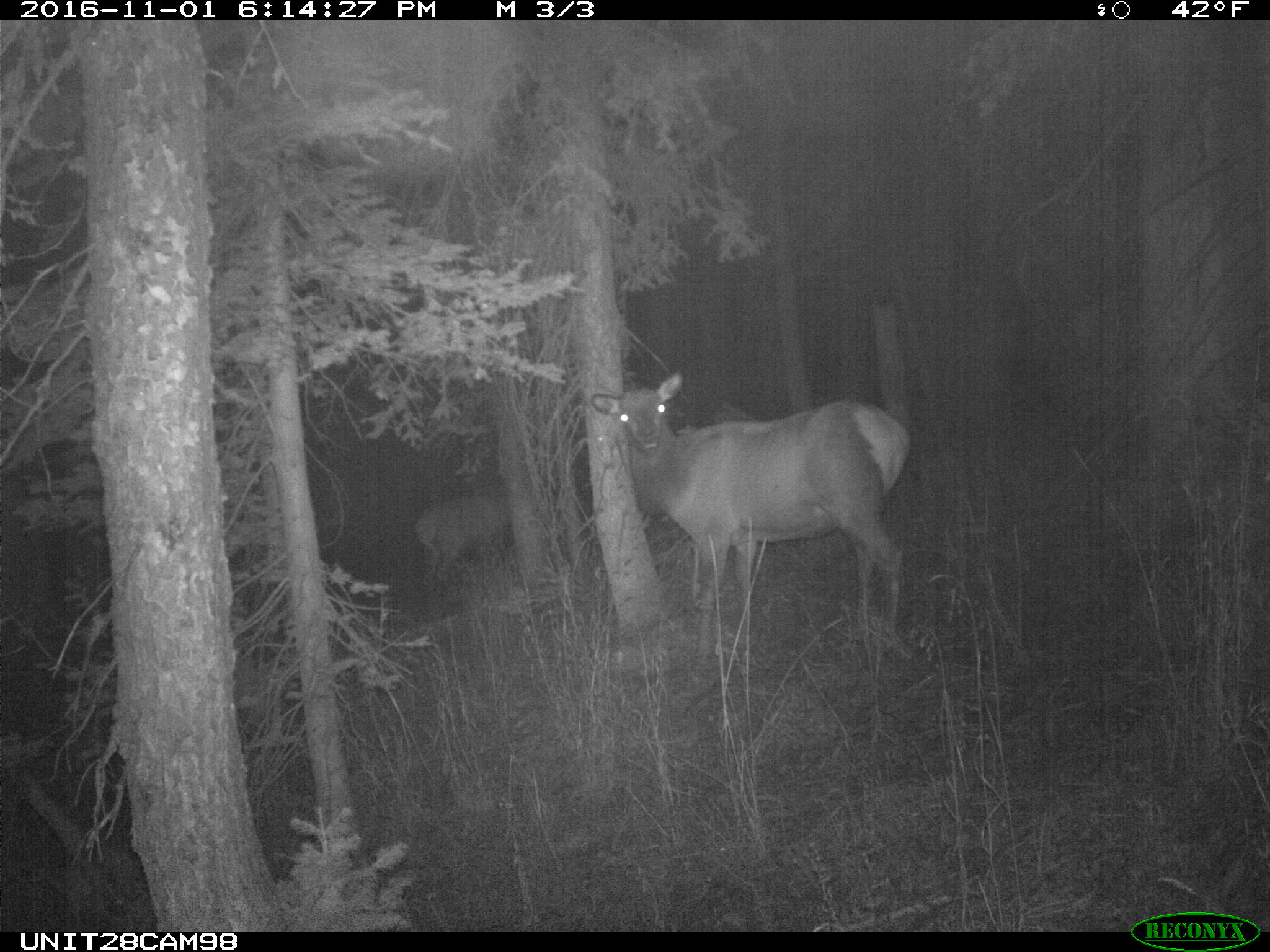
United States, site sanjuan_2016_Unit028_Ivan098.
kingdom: Animalia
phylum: Chordata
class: Mammalia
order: Artiodactyla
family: Cervidae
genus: Cervus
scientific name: Cervus elaphus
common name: red deer